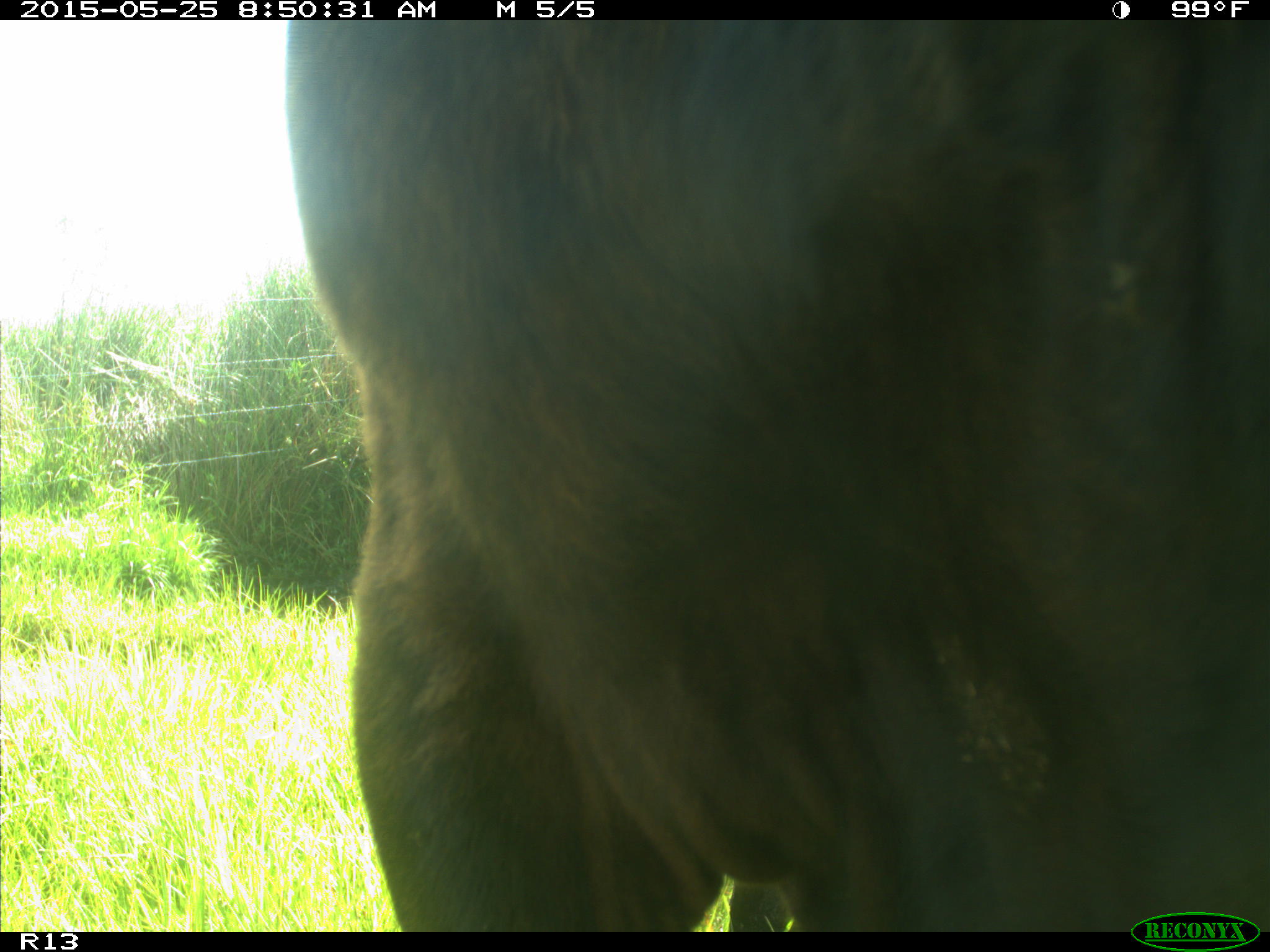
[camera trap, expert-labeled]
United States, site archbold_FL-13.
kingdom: Animalia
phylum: Chordata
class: Mammalia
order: Artiodactyla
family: Bovidae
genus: Bos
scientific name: Bos taurus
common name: domestic cow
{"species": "Bos taurus (domestic cow)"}